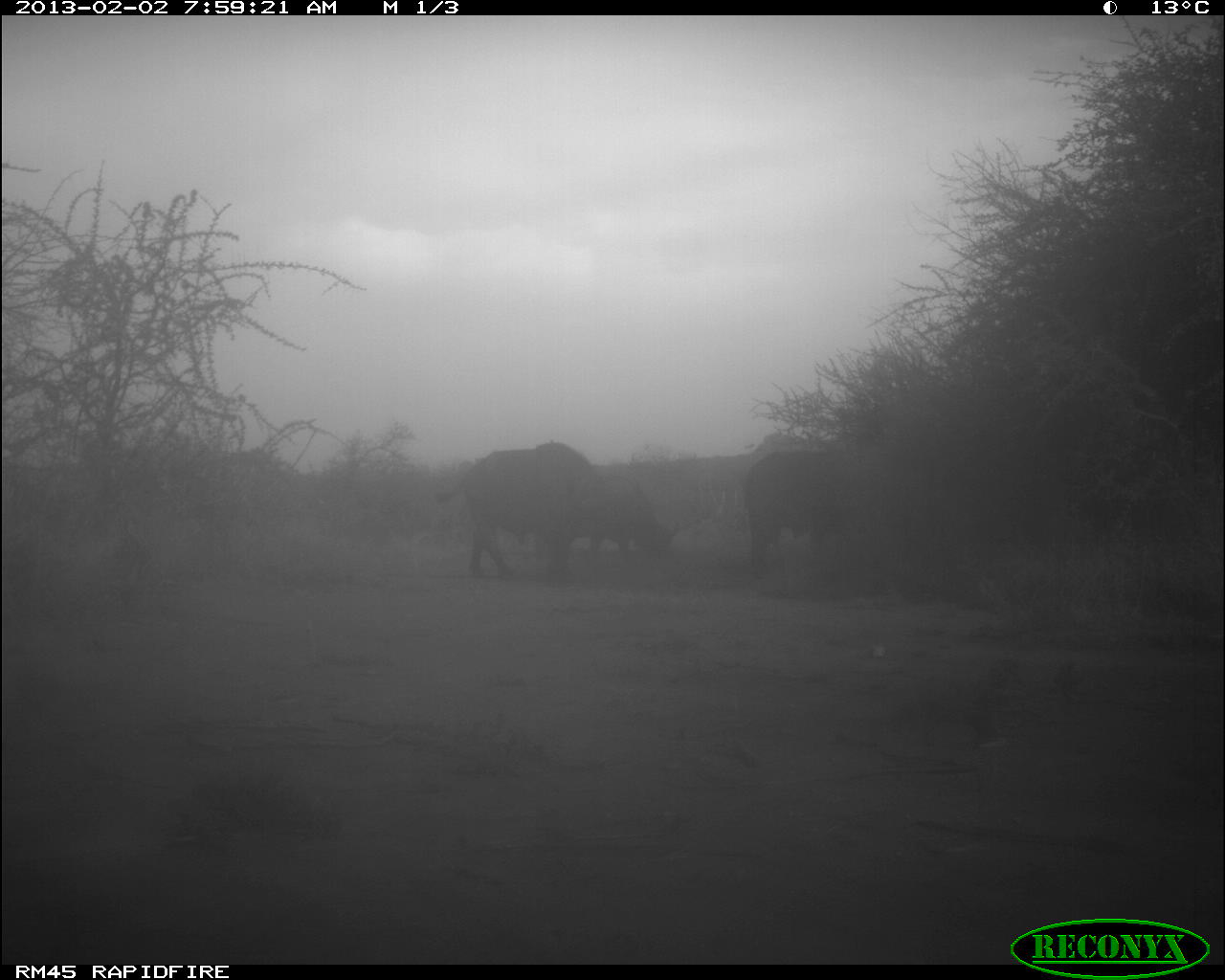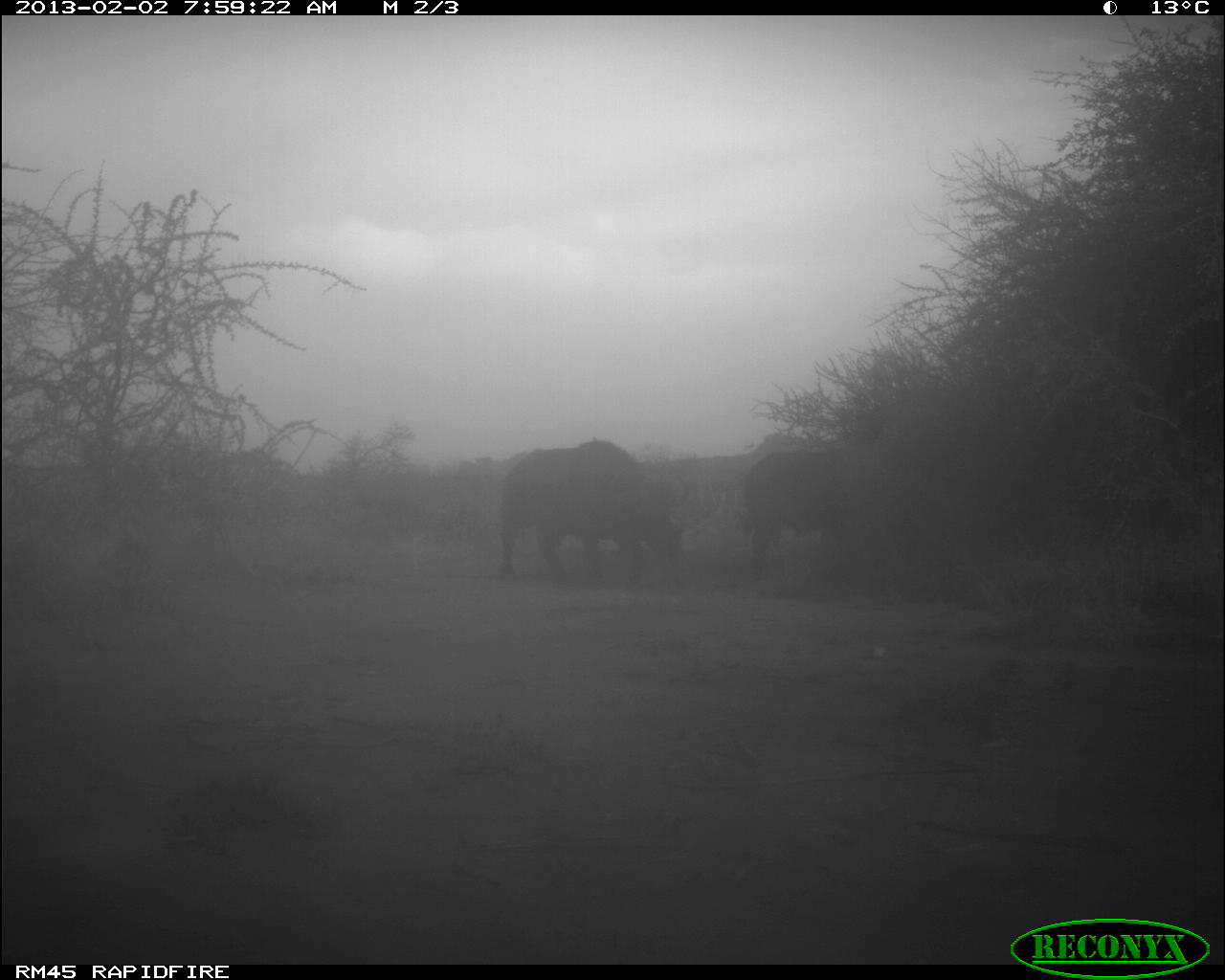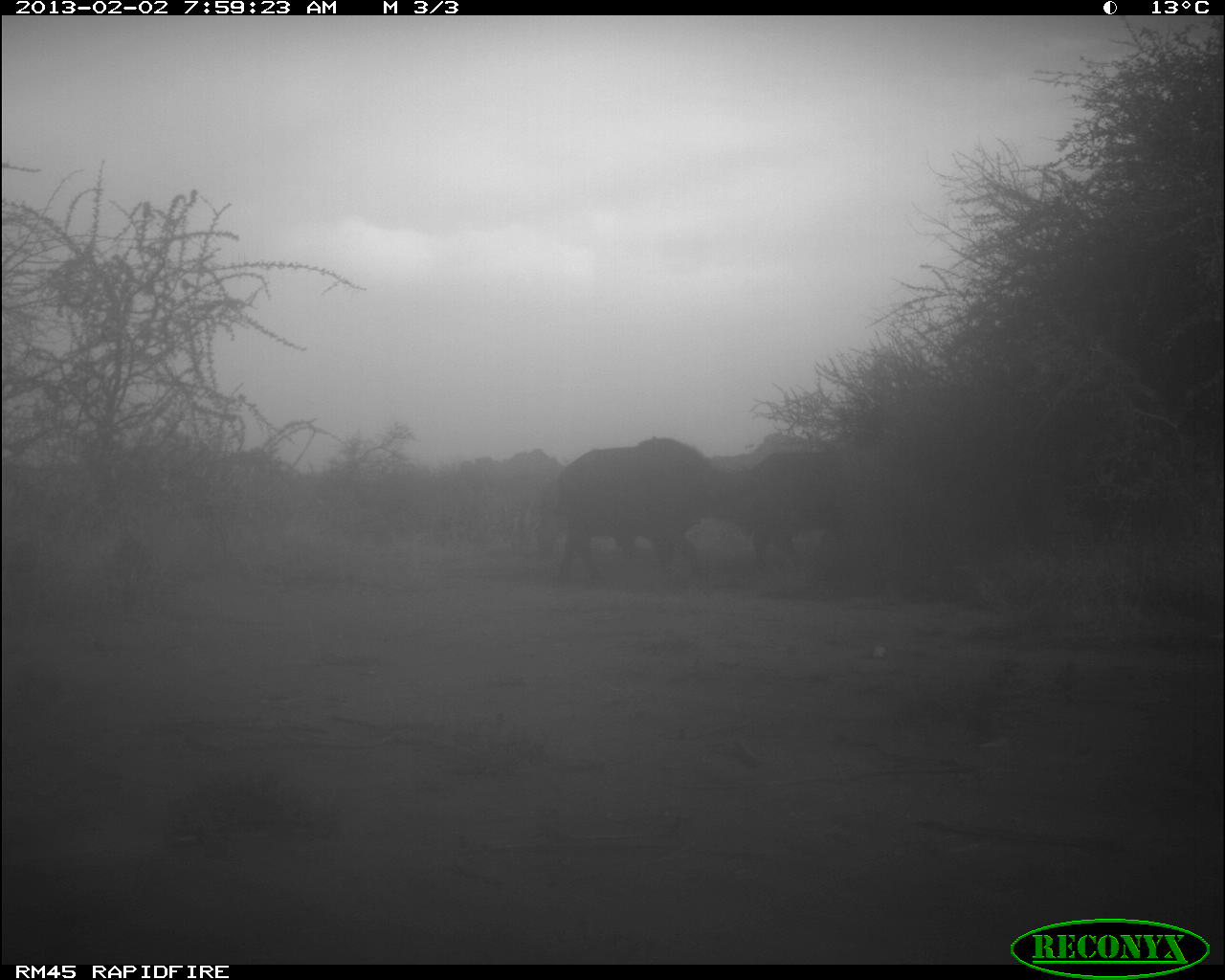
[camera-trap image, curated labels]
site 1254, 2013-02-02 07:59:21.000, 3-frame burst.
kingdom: Animalia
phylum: Chordata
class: Mammalia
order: Artiodactyla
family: Bovidae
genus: Syncerus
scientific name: Syncerus caffer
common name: african buffalo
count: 3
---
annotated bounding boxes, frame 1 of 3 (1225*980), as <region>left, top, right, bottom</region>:
syncerus caffer: <region>431, 440, 629, 588</region>; <region>745, 448, 844, 568</region>; <region>580, 474, 679, 561</region>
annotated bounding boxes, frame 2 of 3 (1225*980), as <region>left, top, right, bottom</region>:
syncerus caffer: <region>499, 439, 682, 585</region>; <region>741, 449, 850, 574</region>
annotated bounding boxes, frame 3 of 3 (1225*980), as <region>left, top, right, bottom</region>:
syncerus caffer: <region>548, 435, 745, 583</region>; <region>753, 450, 838, 573</region>